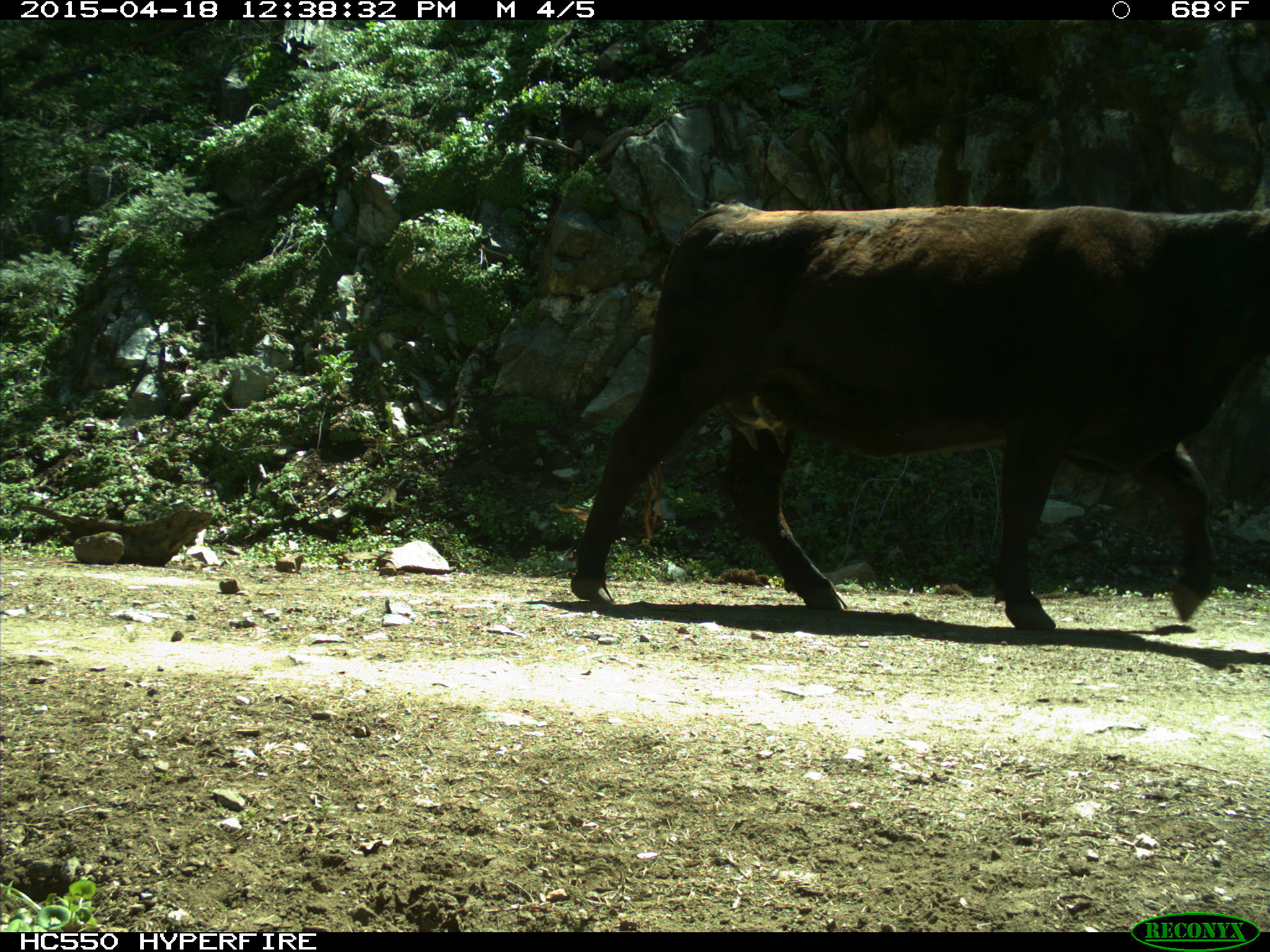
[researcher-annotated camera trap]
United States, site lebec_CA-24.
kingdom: Animalia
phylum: Chordata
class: Mammalia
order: Artiodactyla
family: Bovidae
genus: Bos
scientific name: Bos taurus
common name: domestic cow